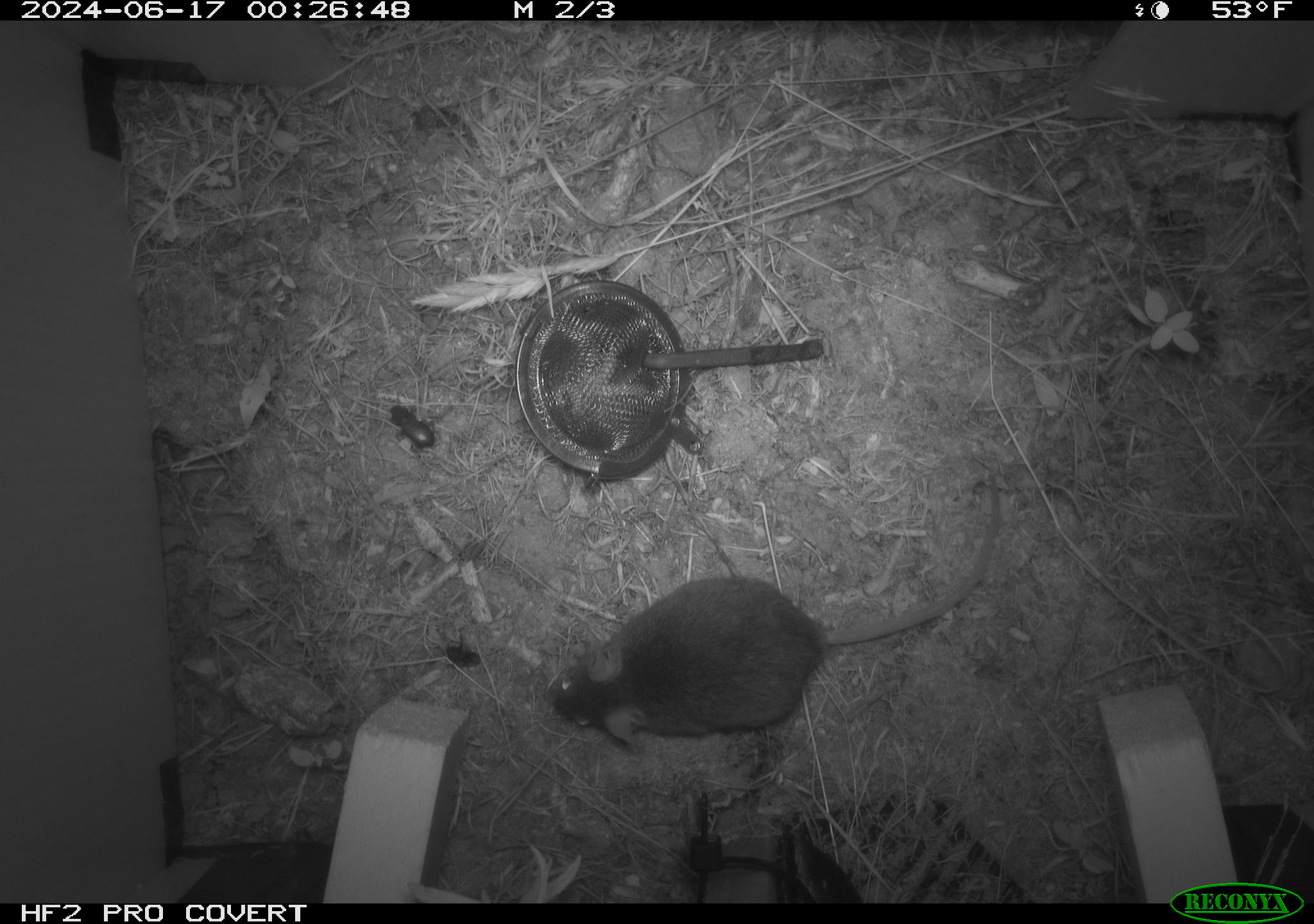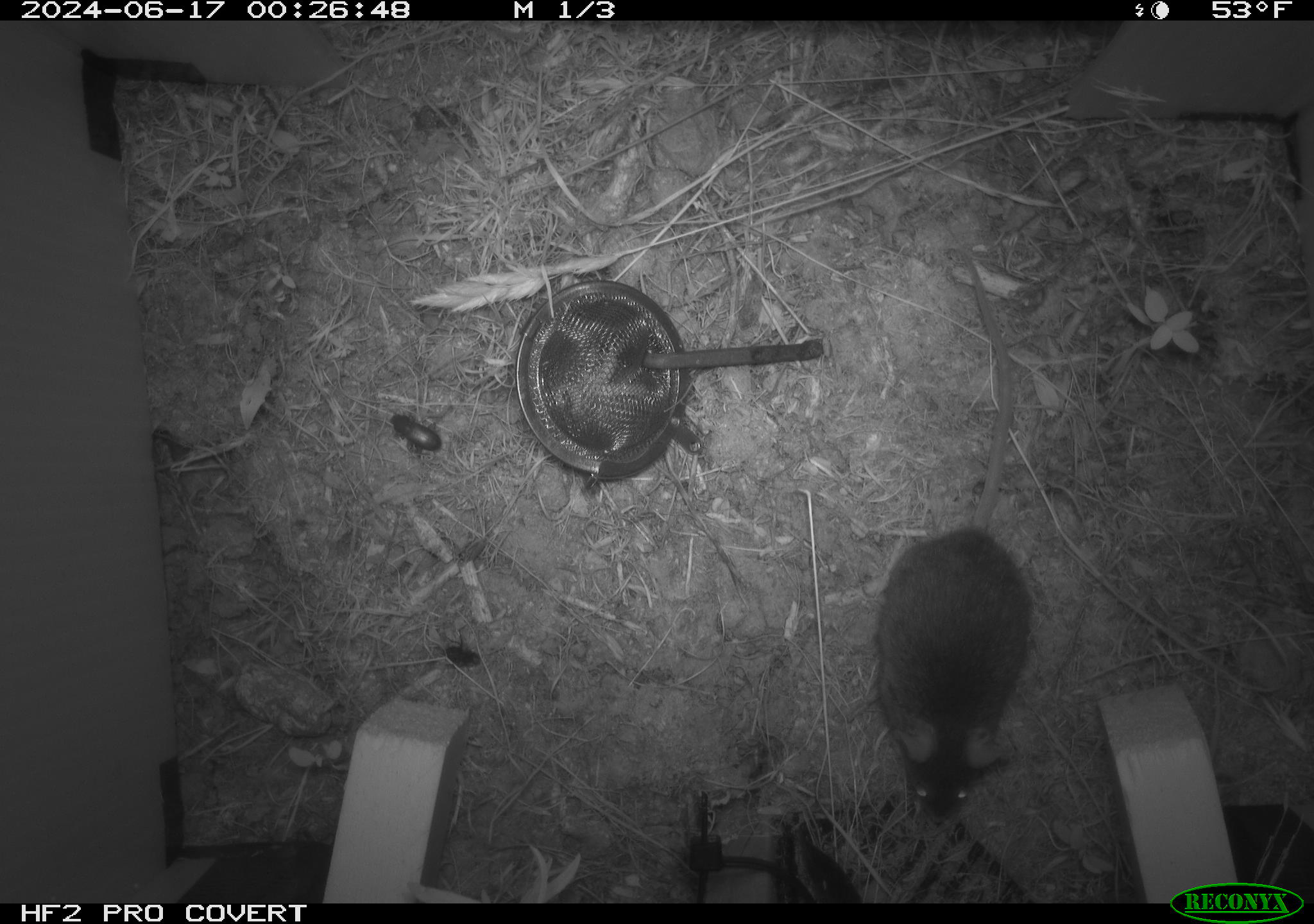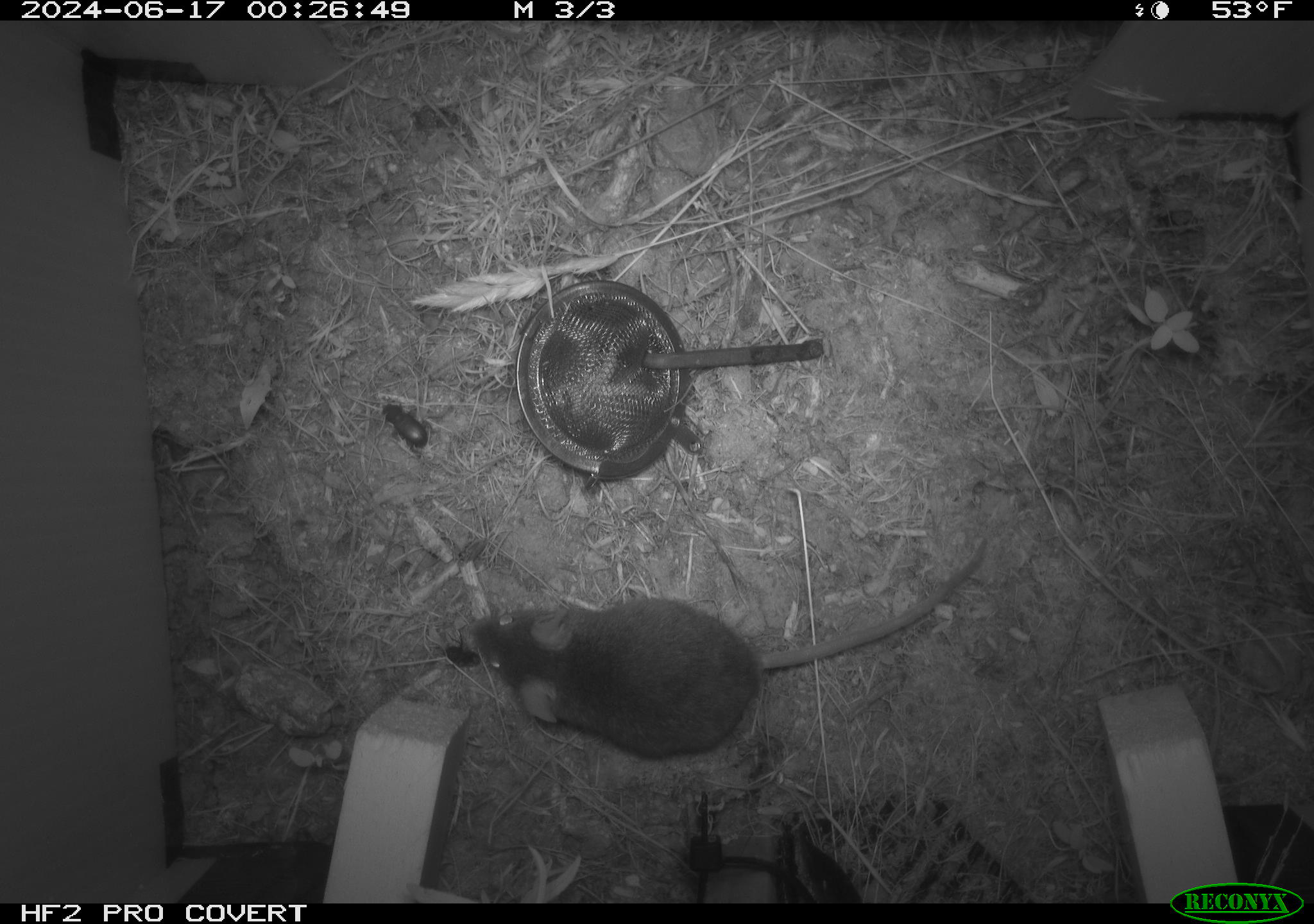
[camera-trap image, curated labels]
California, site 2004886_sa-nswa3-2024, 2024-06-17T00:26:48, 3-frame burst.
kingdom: Animalia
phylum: Chordata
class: Mammalia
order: Rodentia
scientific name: Rodentia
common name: rodent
Rodent (Rodentia).